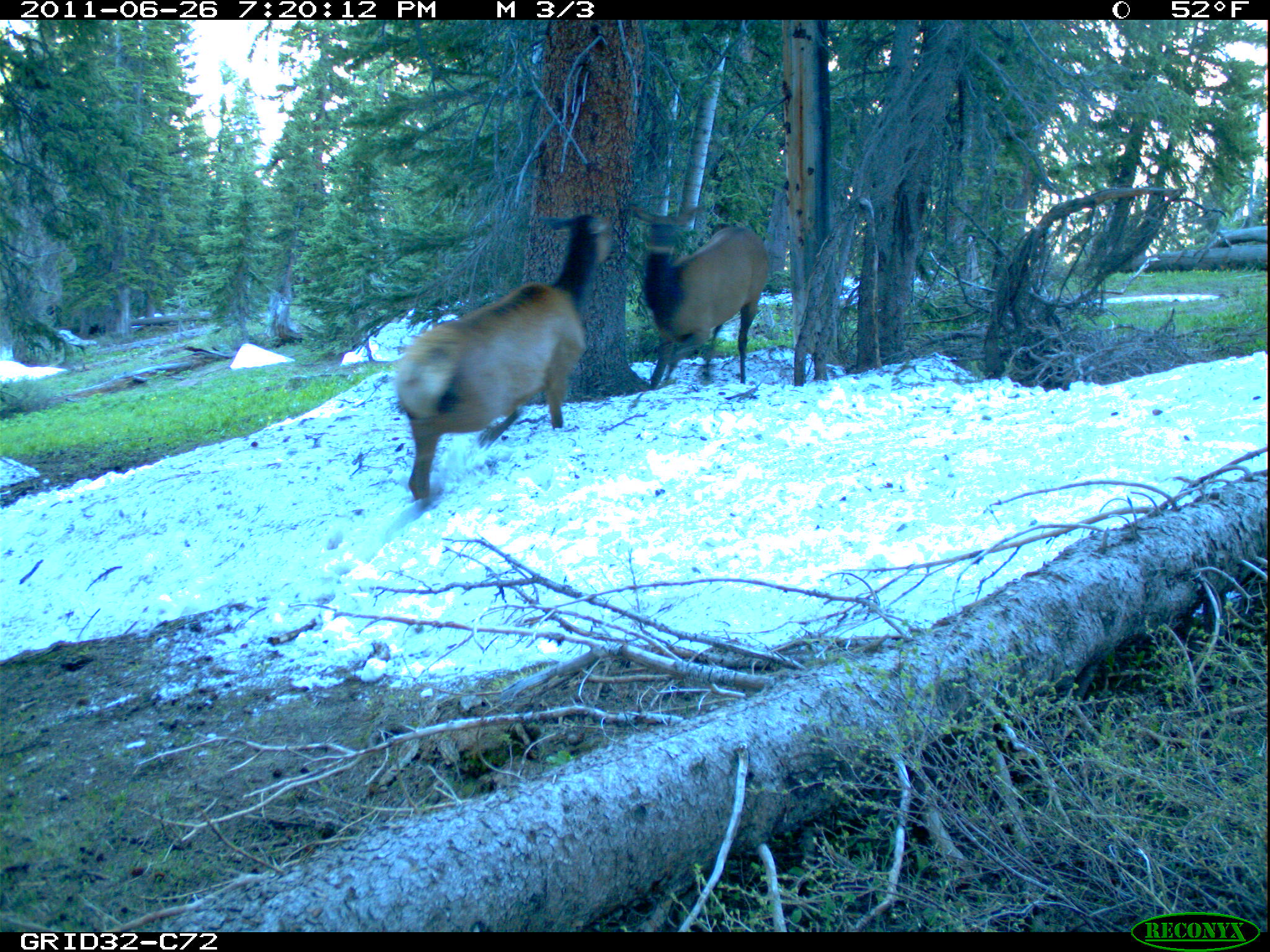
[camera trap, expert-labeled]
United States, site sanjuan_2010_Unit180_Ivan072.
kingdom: Animalia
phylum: Chordata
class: Mammalia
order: Artiodactyla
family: Cervidae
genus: Cervus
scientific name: Cervus elaphus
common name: red deer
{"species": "Cervus elaphus (red deer)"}